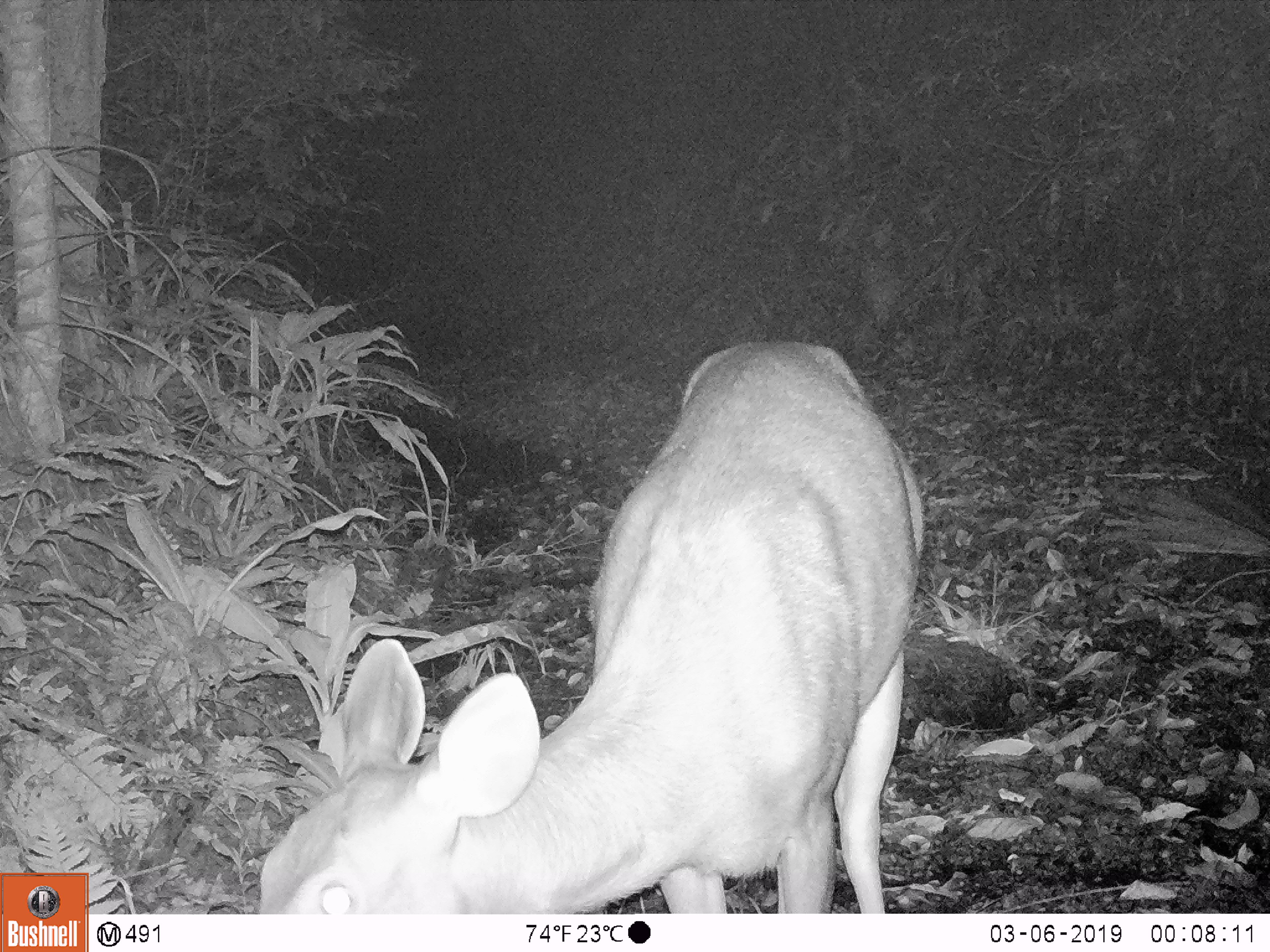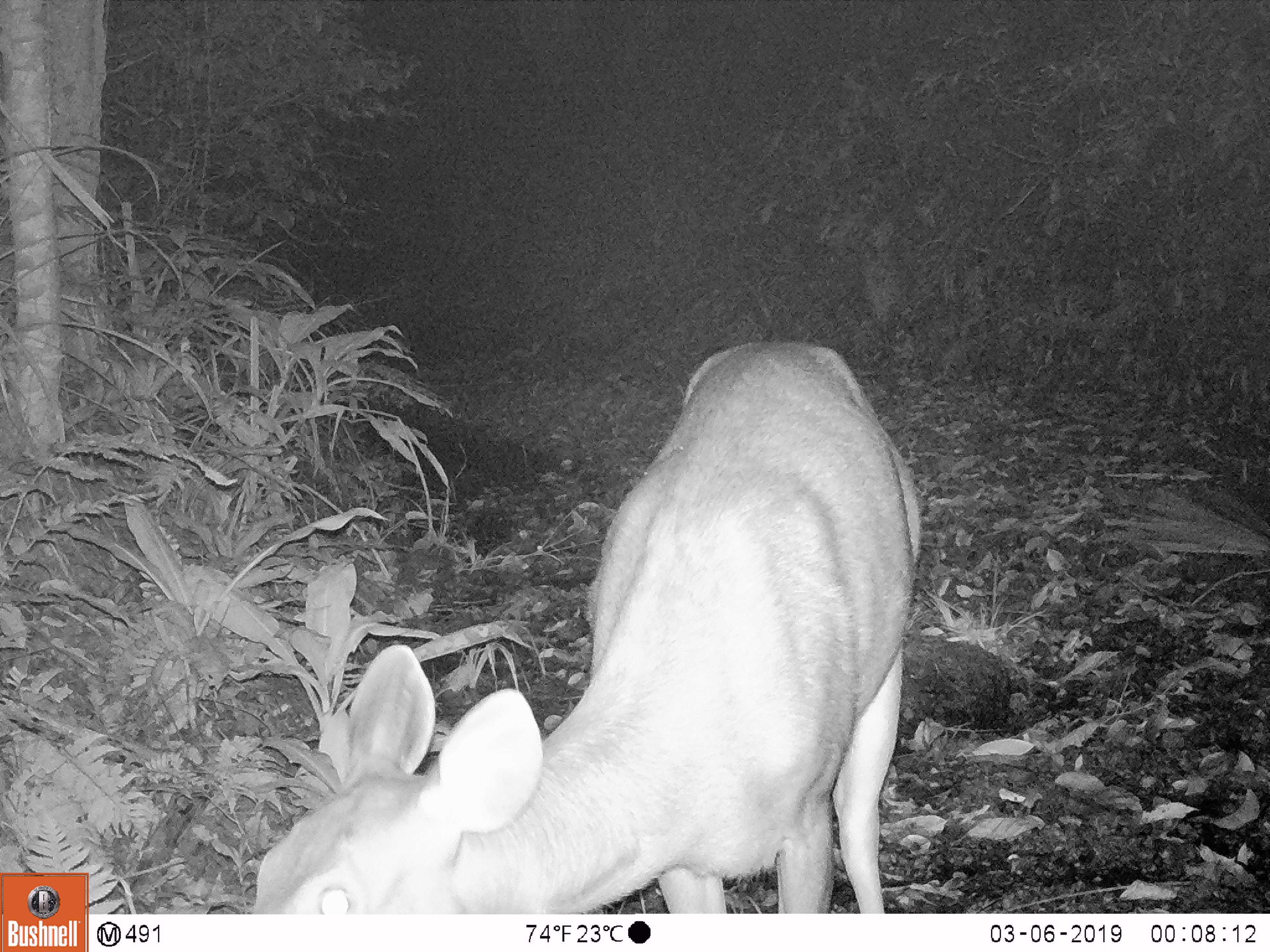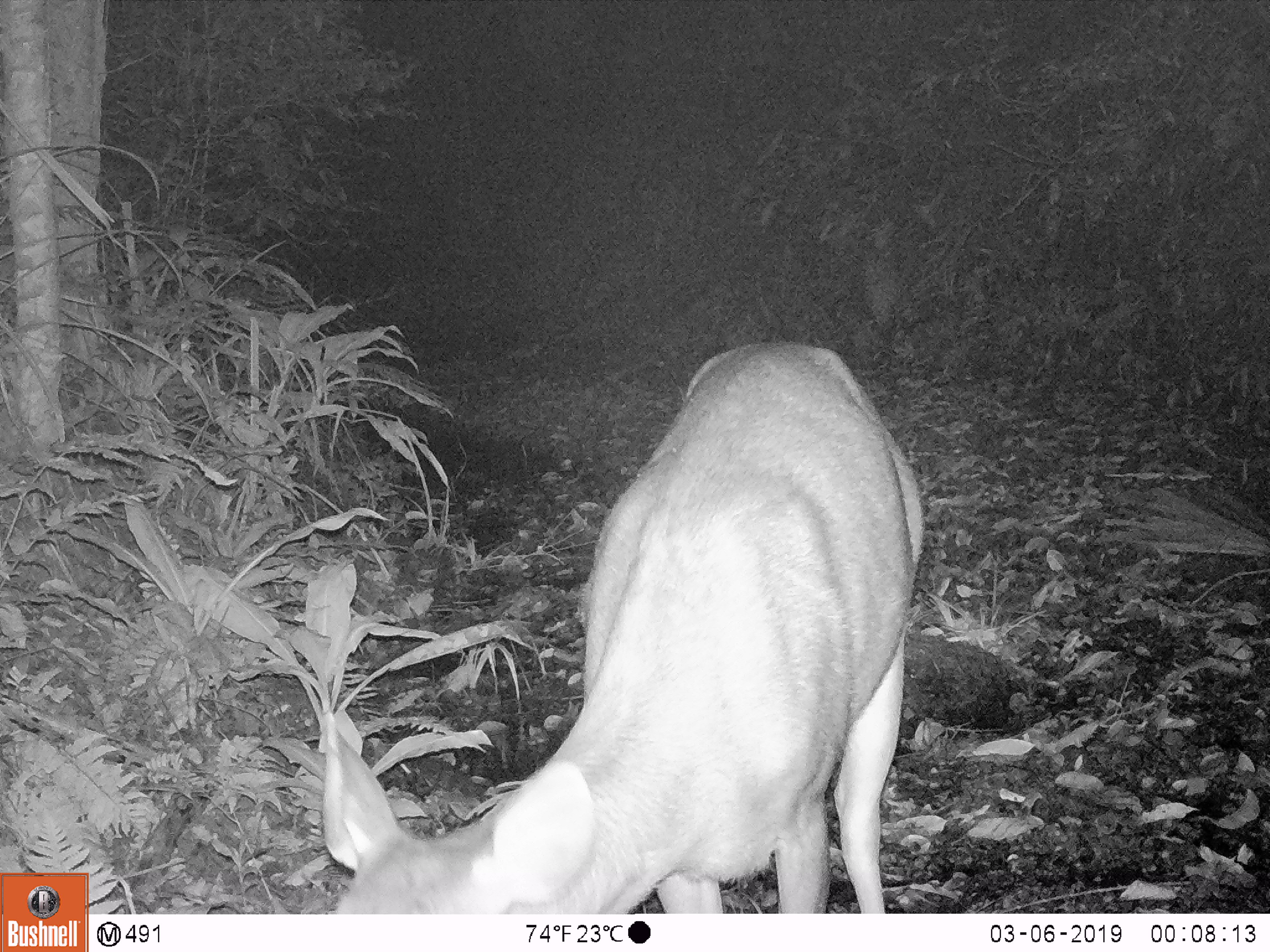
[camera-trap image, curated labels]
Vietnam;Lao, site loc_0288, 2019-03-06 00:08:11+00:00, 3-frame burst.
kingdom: Animalia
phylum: Chordata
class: Mammalia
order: Artiodactyla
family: Cervidae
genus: Rusa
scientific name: Rusa unicolor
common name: sambar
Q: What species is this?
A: Sambar (Rusa unicolor).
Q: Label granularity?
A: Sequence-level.